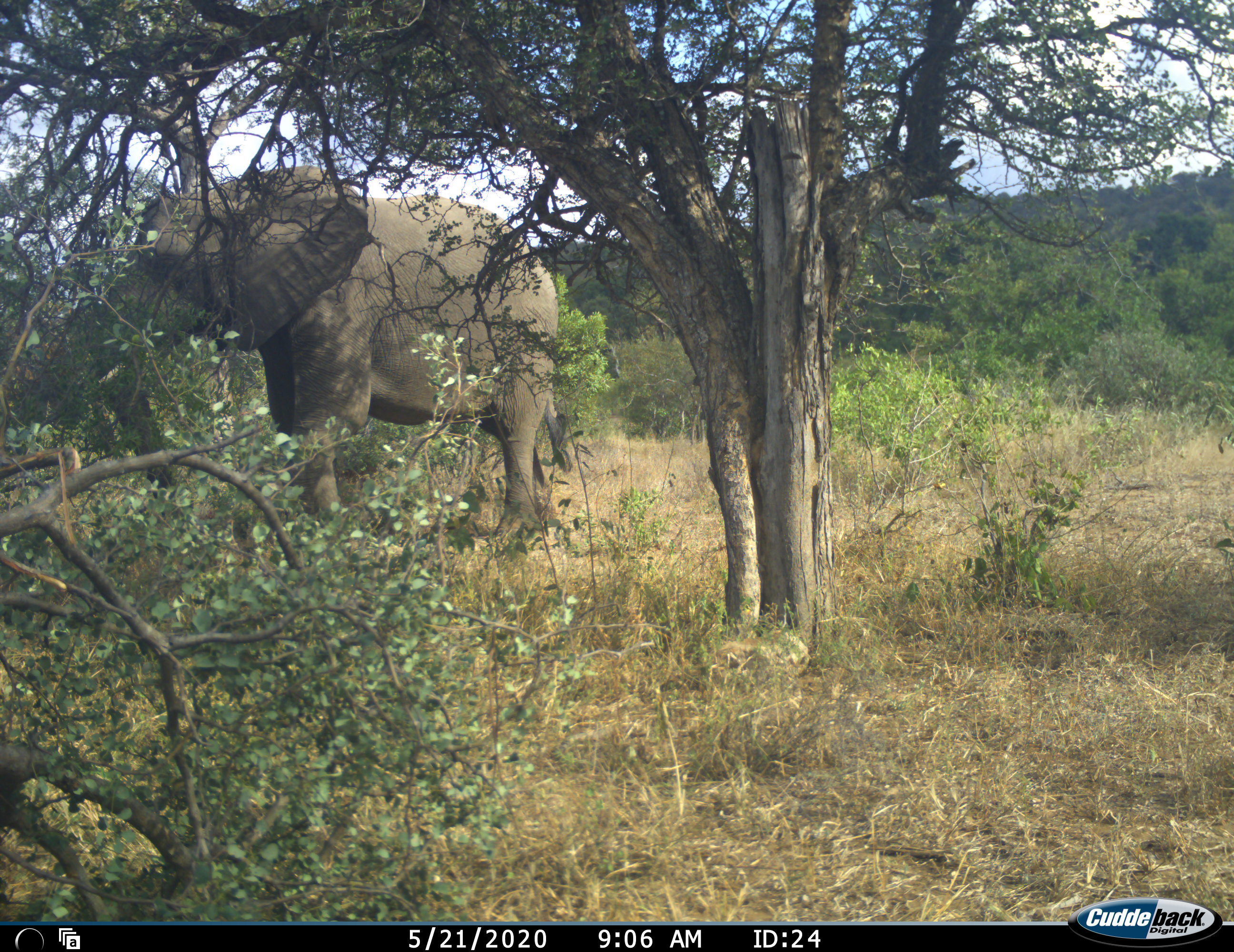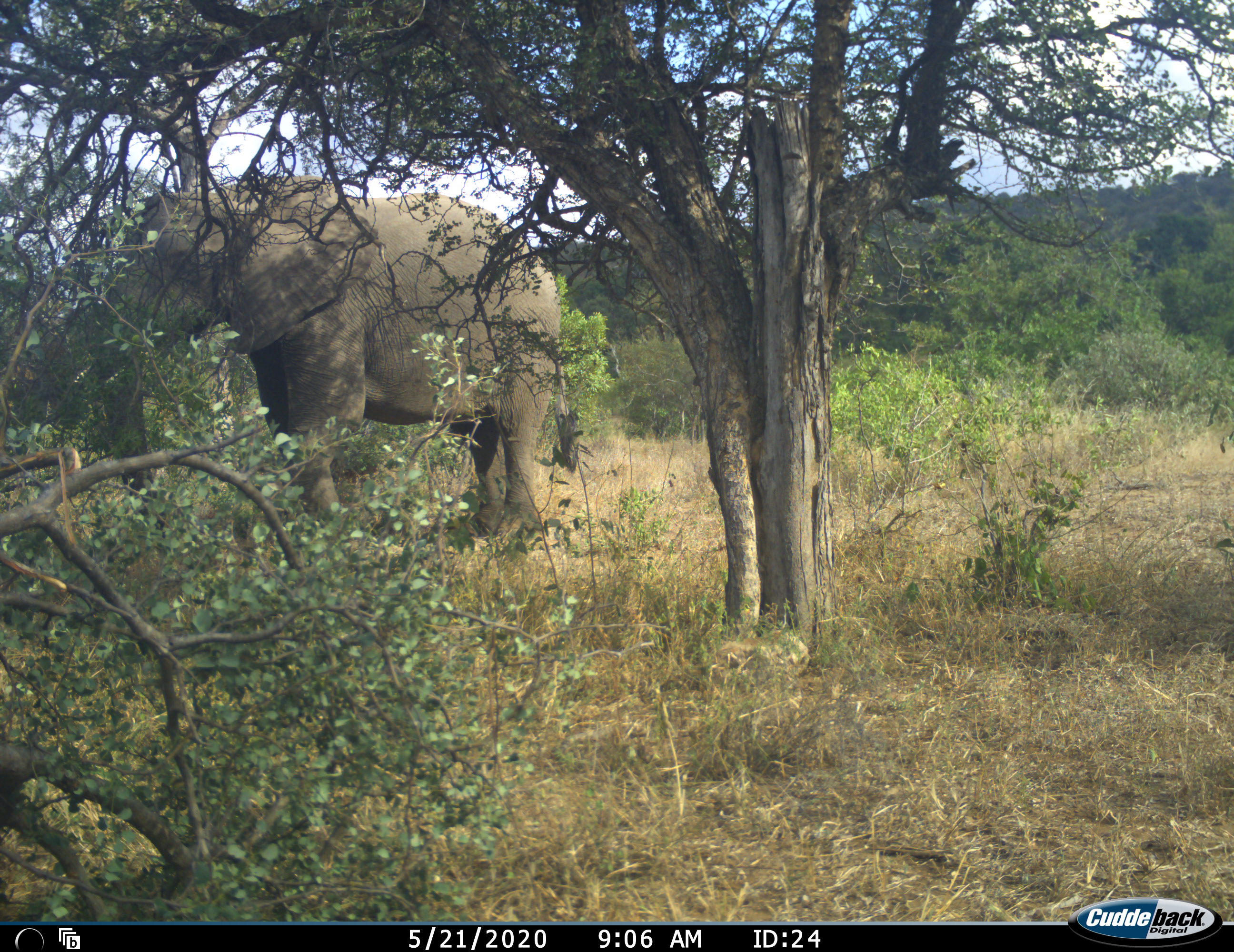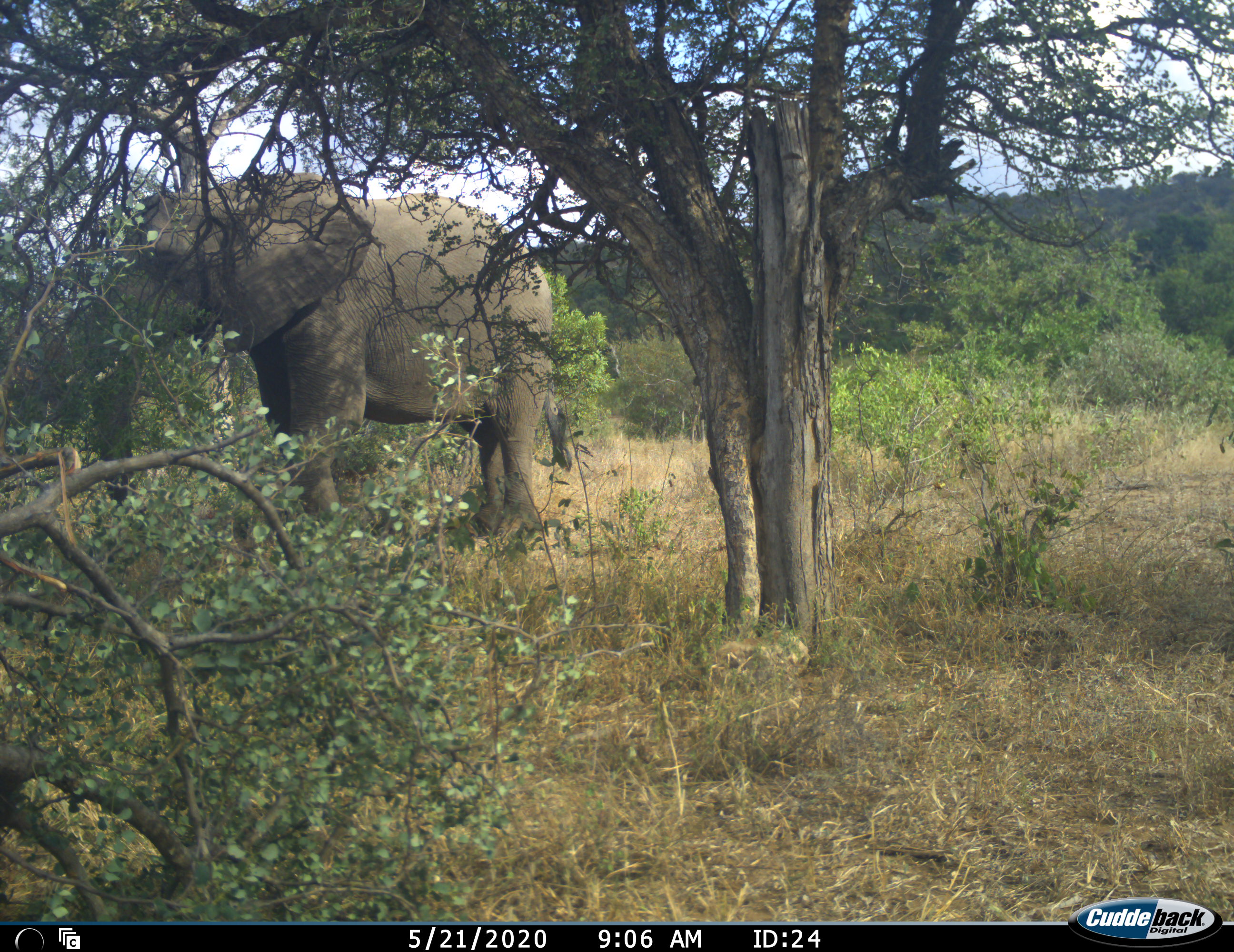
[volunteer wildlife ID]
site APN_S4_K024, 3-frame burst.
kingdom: Animalia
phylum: Chordata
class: Mammalia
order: Proboscidea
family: Elephantidae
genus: Loxodonta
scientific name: Loxodonta africana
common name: african bush elephant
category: elephant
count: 1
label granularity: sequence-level